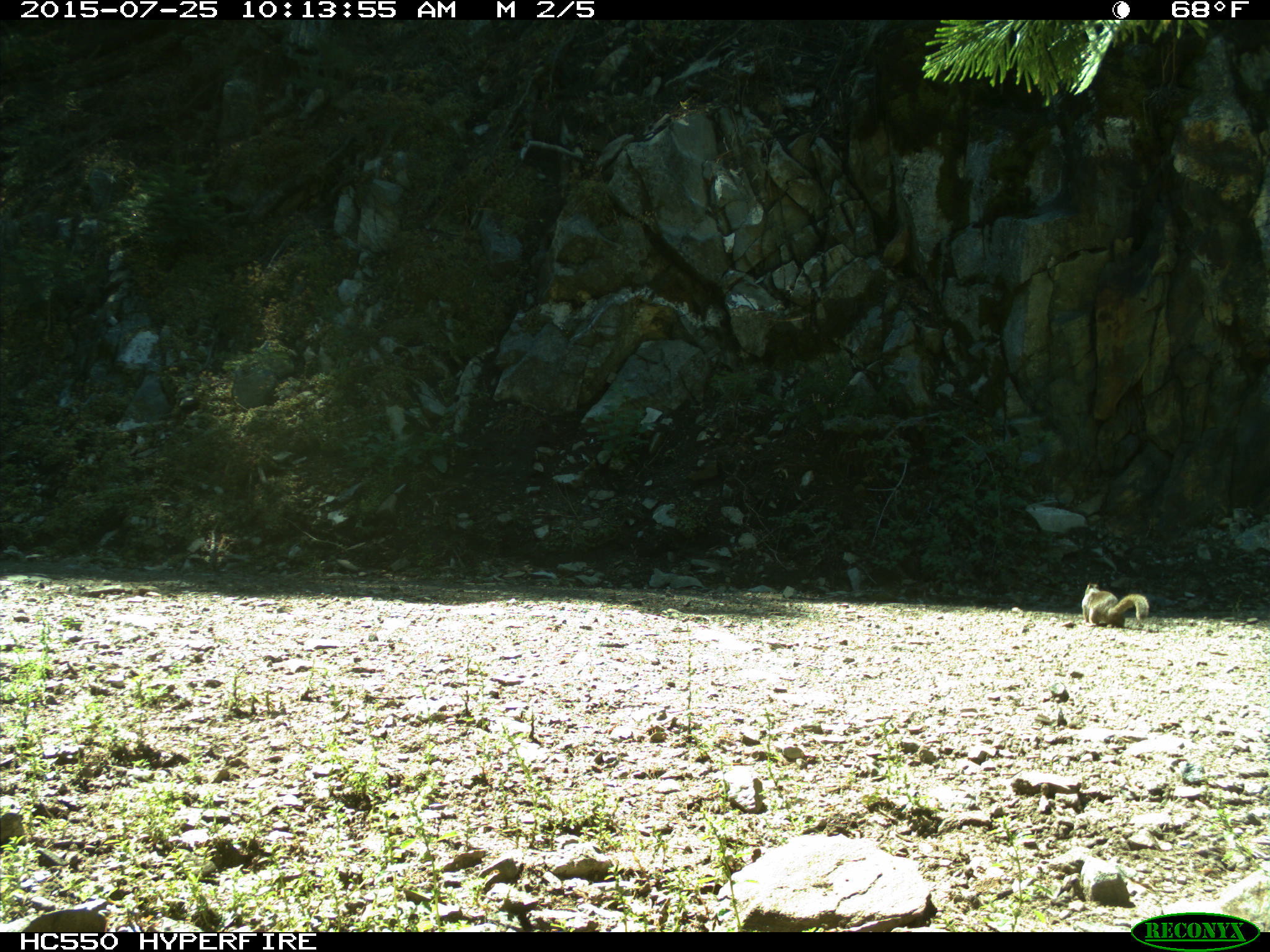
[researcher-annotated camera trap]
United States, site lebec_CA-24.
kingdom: Animalia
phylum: Chordata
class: Mammalia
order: Rodentia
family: Sciuridae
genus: Otospermophilus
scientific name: Otospermophilus beecheyi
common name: california ground squirrel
Otospermophilus beecheyi (california ground squirrel).